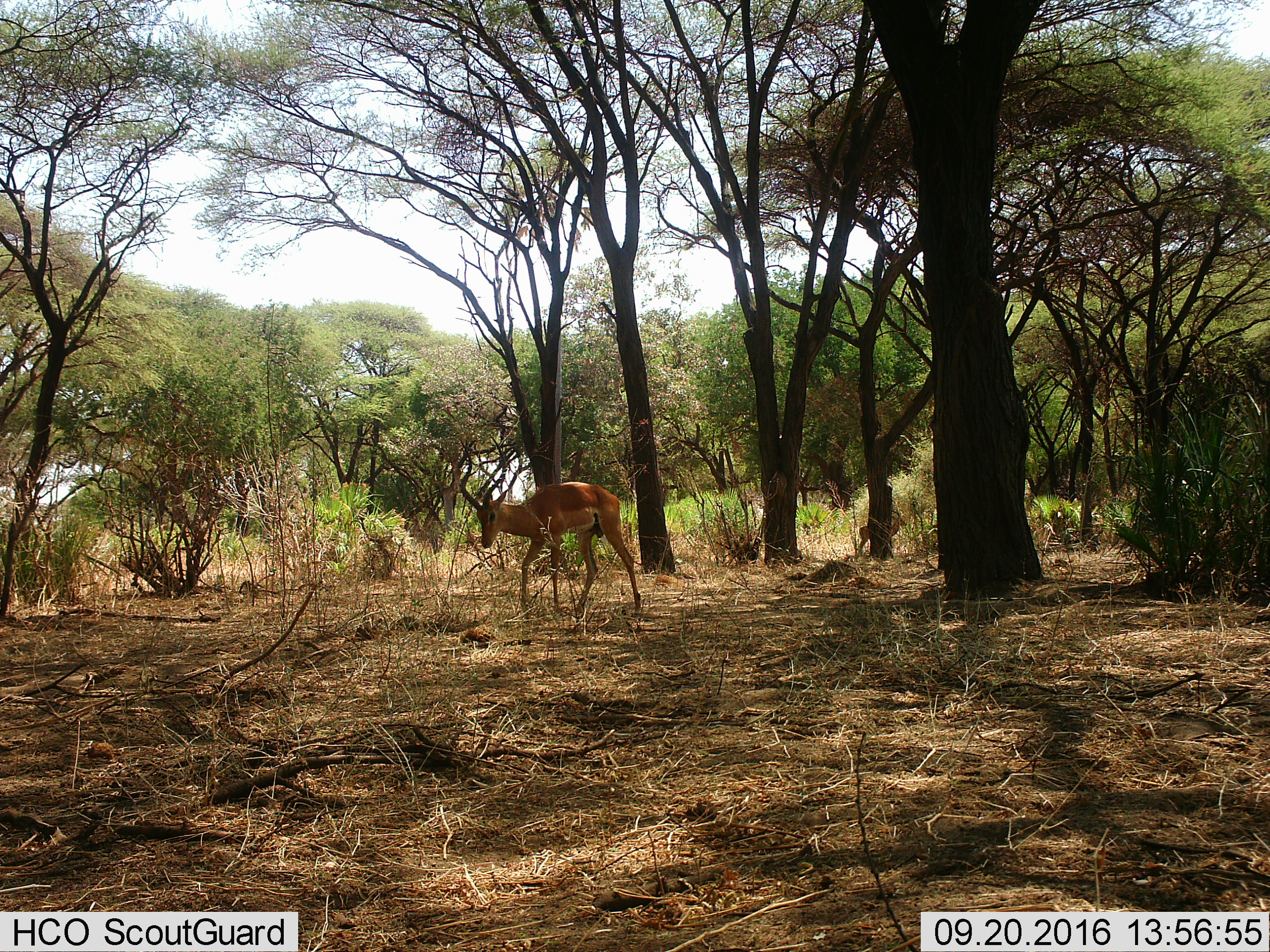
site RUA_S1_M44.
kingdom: Animalia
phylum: Chordata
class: Mammalia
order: Artiodactyla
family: Bovidae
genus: Aepyceros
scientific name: Aepyceros melampus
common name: impala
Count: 2.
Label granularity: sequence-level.